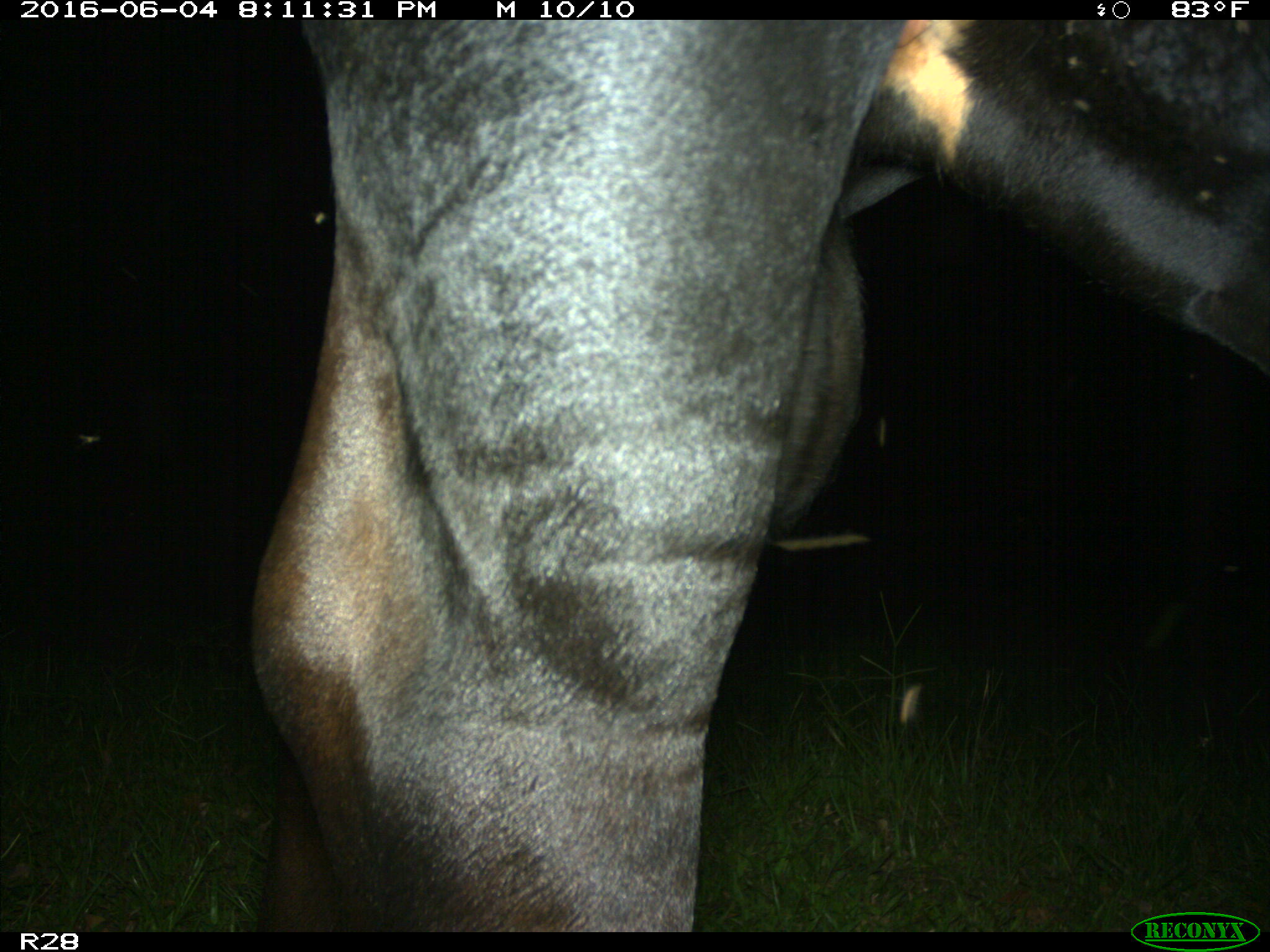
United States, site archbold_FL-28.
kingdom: Animalia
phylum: Chordata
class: Mammalia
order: Artiodactyla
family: Bovidae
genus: Bos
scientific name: Bos taurus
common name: domestic cow